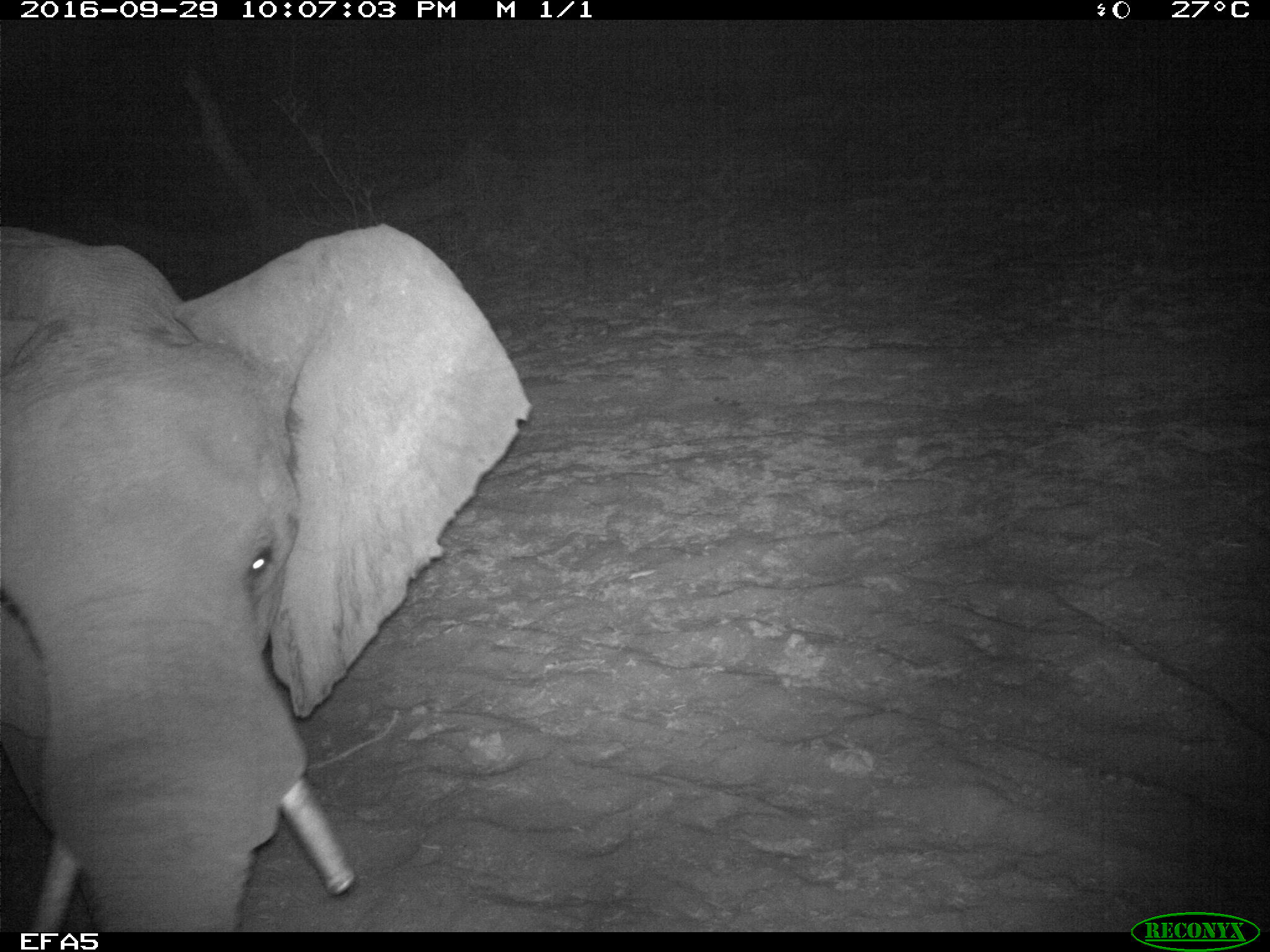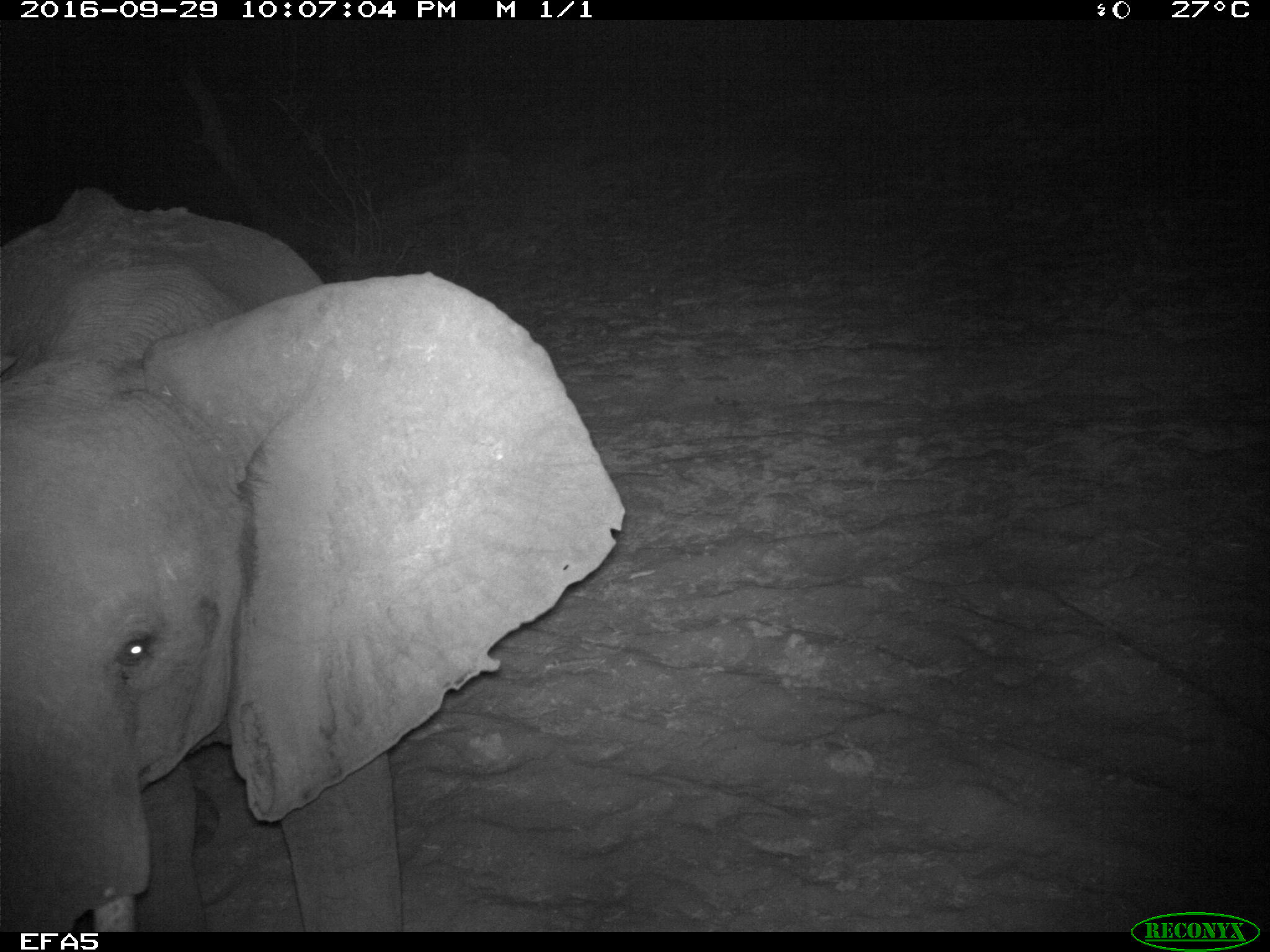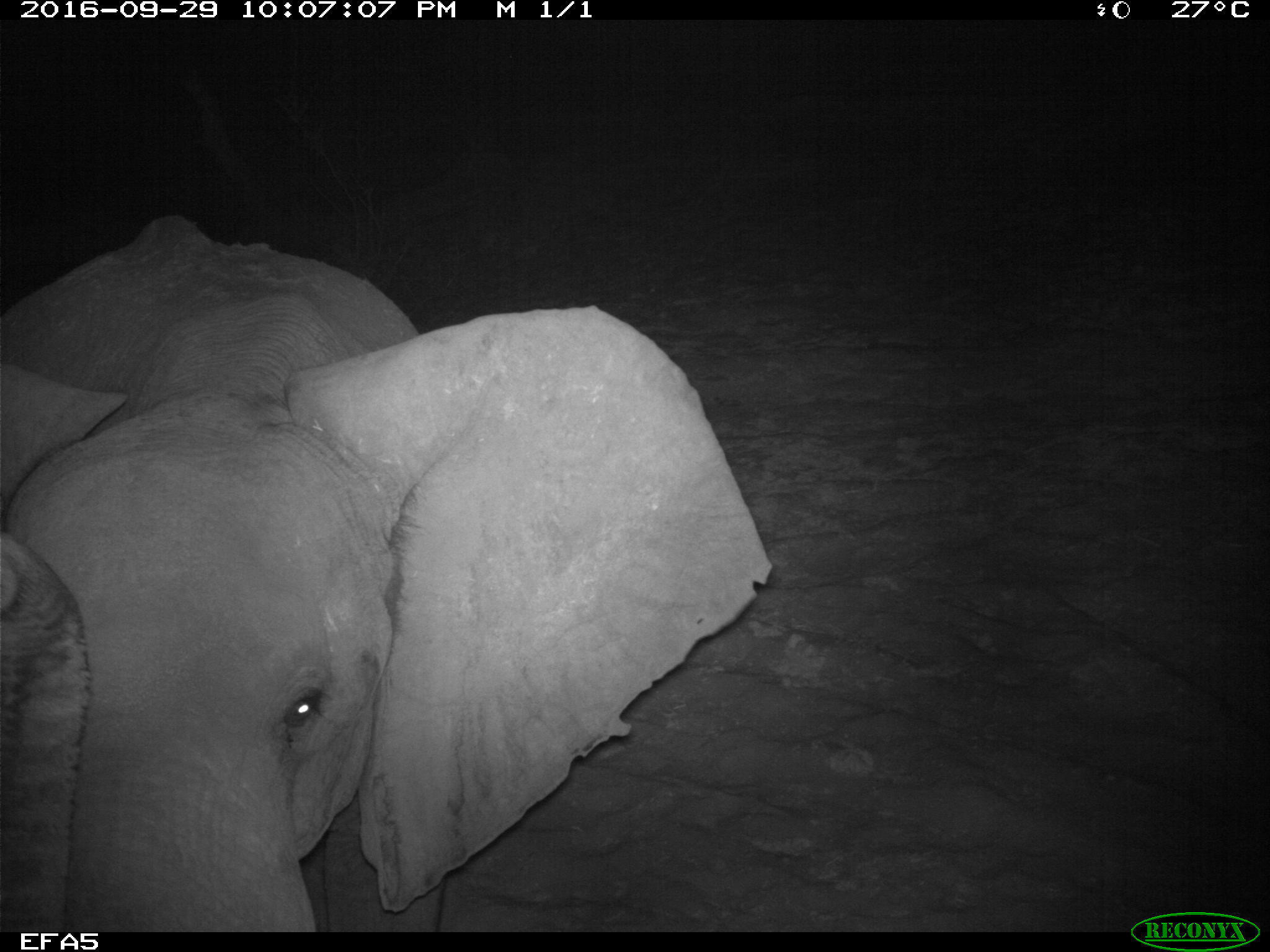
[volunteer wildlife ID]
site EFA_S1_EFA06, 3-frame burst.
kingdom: Animalia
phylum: Chordata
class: Mammalia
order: Proboscidea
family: Elephantidae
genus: Loxodonta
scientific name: Loxodonta africana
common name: african bush elephant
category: elephant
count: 1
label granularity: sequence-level